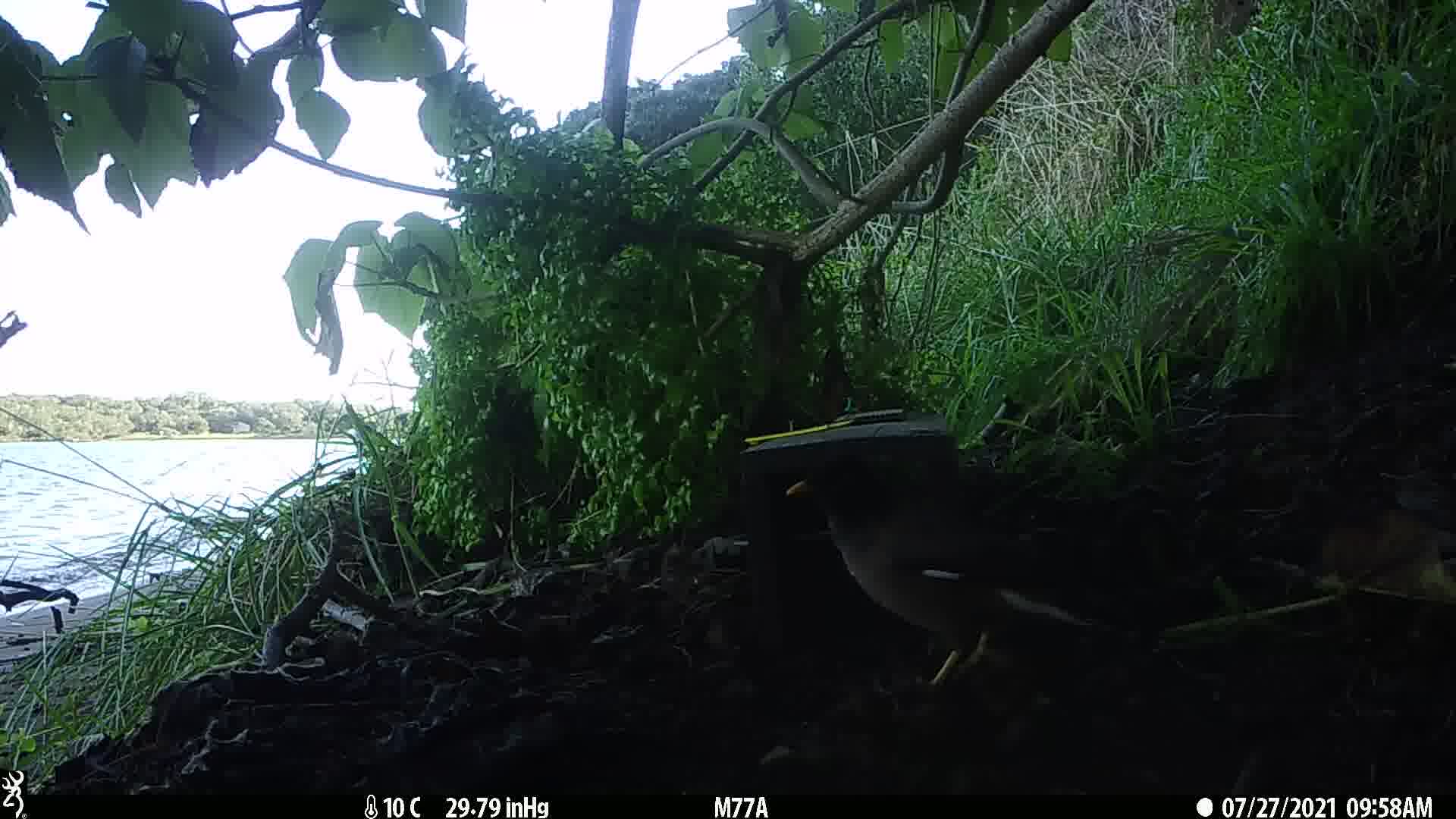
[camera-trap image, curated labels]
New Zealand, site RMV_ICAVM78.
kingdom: Animalia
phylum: Chordata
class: Aves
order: Passeriformes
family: Sturnidae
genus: Acridotheres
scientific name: Acridotheres tristis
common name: common myna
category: myna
Myna (common myna) (Acridotheres tristis).